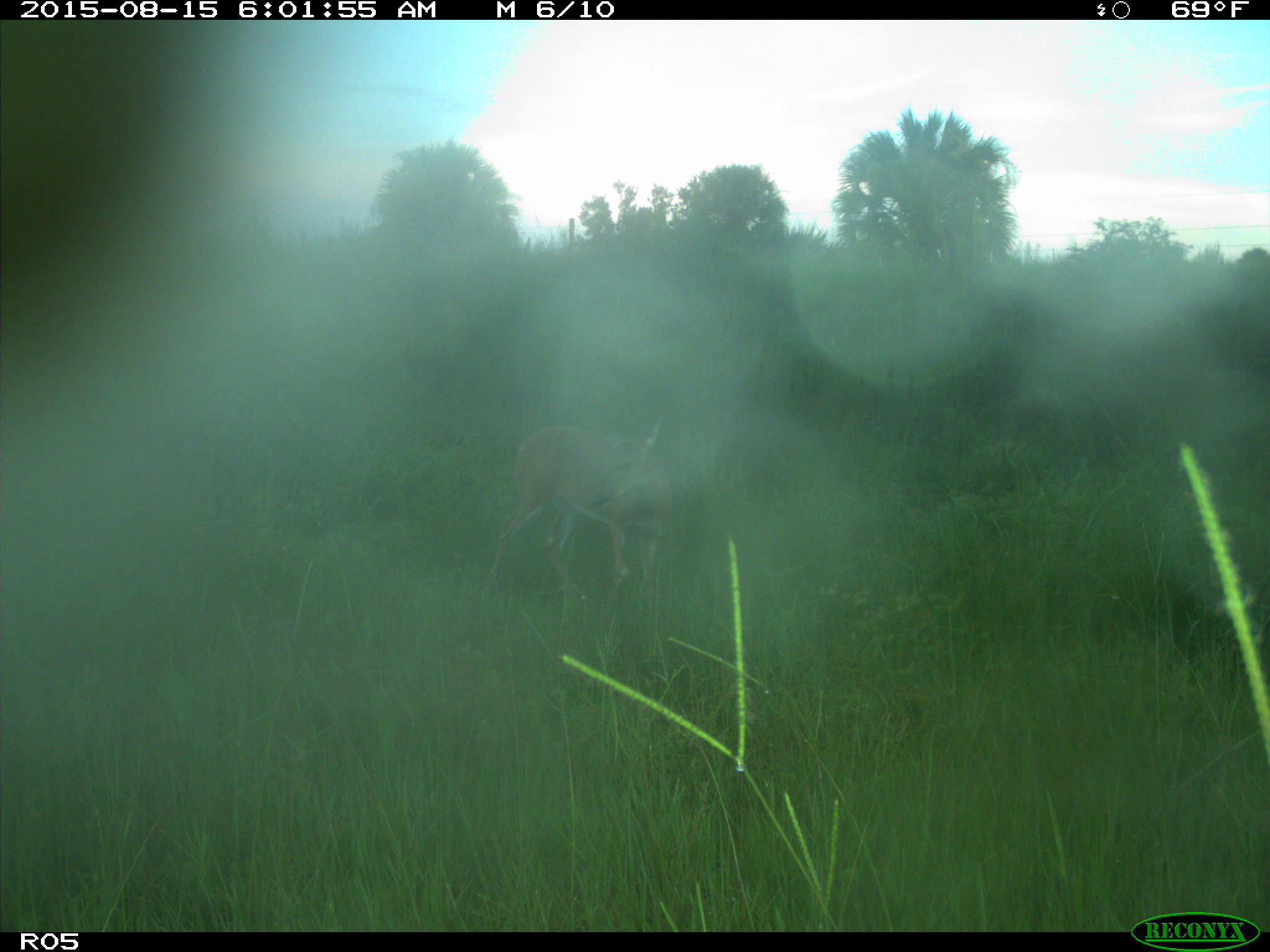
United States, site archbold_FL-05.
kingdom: Animalia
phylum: Chordata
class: Mammalia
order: Artiodactyla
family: Cervidae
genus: Odocoileus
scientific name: Odocoileus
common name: deer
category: unidentified deer